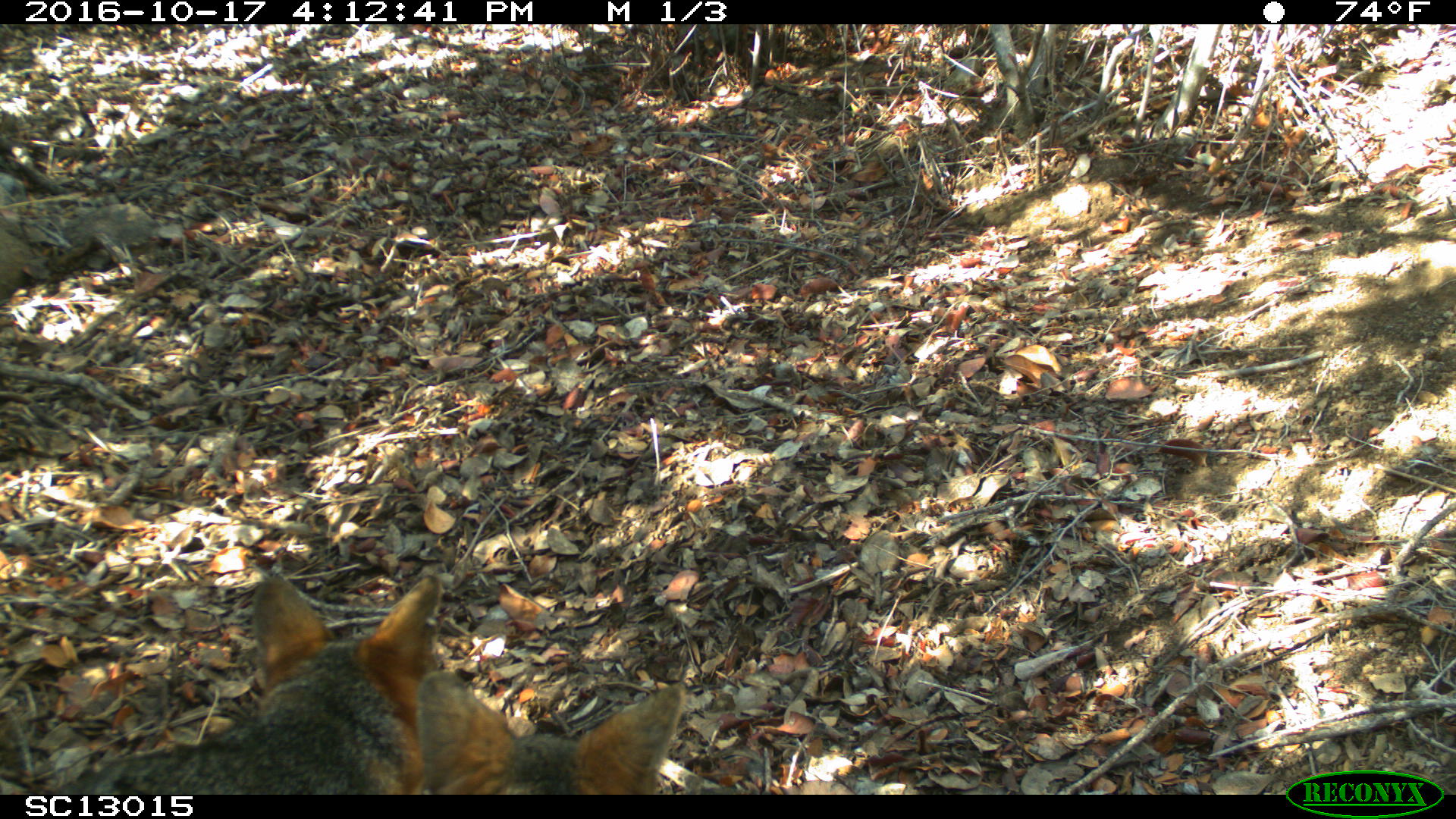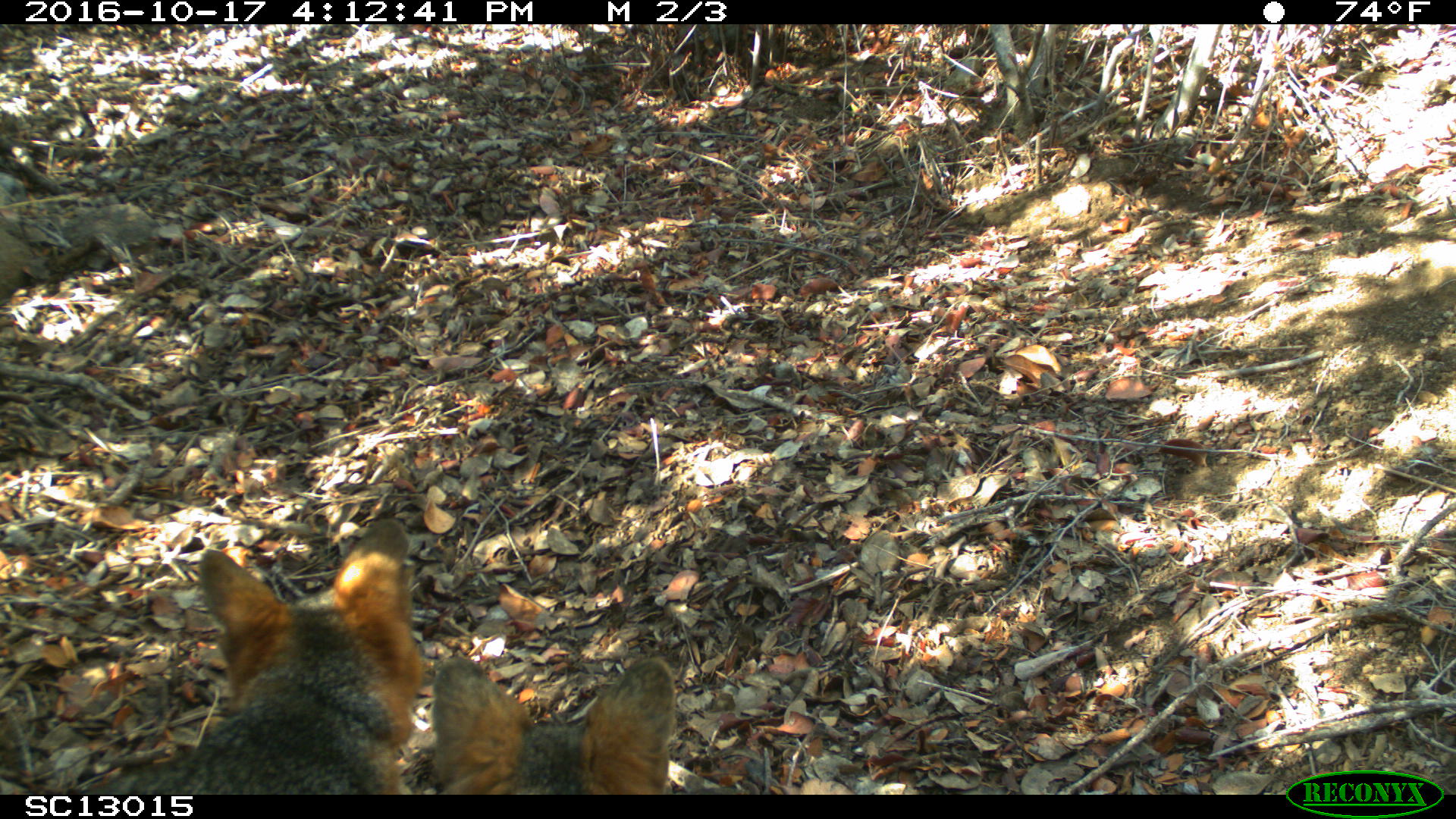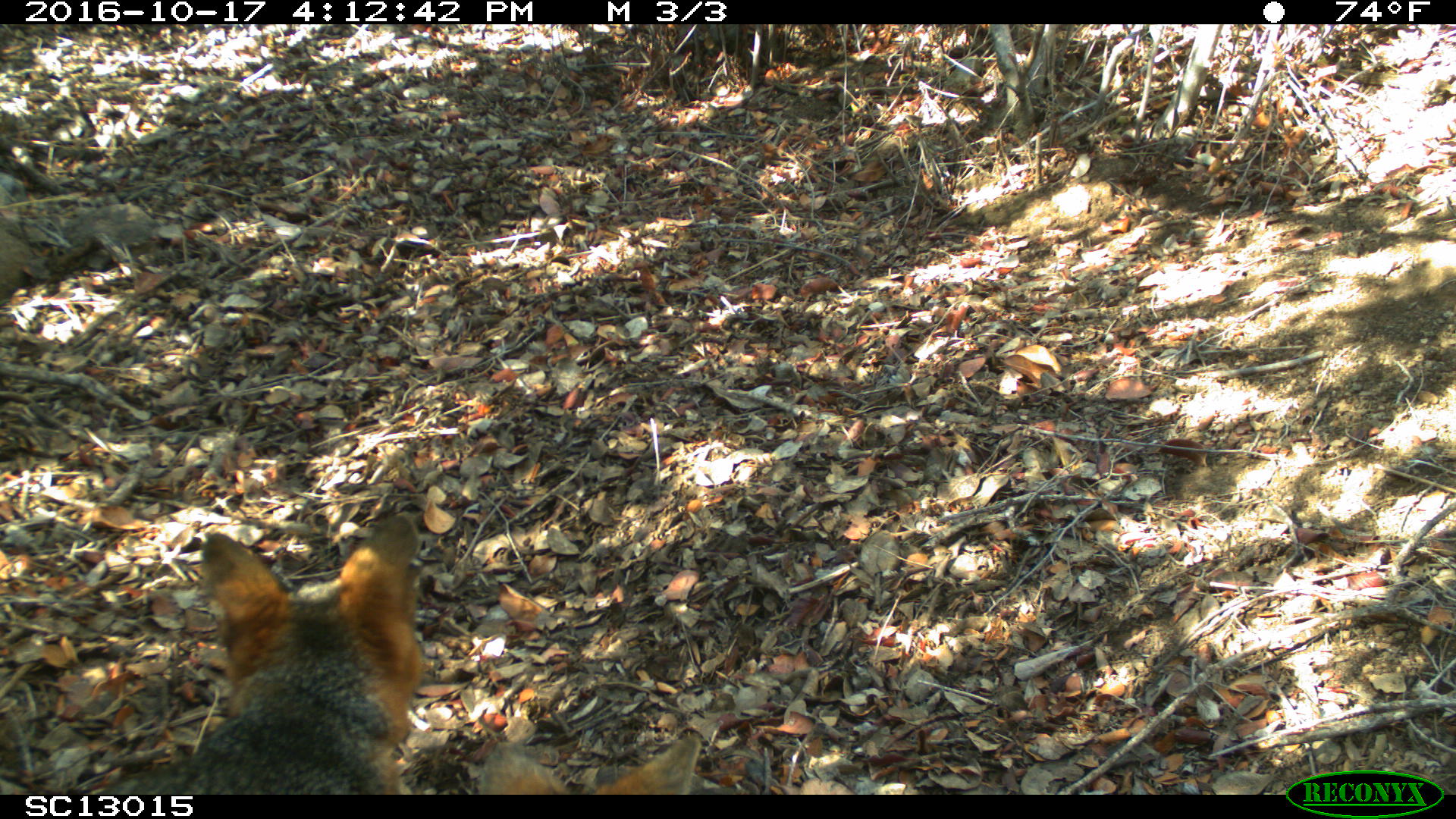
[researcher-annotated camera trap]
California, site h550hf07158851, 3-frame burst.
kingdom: Animalia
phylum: Chordata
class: Mammalia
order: Carnivora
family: Canidae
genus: Urocyon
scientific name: Urocyon littoralis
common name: island fox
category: fox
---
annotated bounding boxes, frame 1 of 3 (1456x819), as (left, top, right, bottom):
fox: (54, 575, 441, 794); (415, 672, 686, 794)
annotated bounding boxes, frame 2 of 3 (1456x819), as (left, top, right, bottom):
fox: (82, 519, 419, 794); (430, 656, 675, 793)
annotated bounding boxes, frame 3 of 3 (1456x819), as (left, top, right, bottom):
fox: (99, 513, 425, 793); (482, 730, 700, 793)